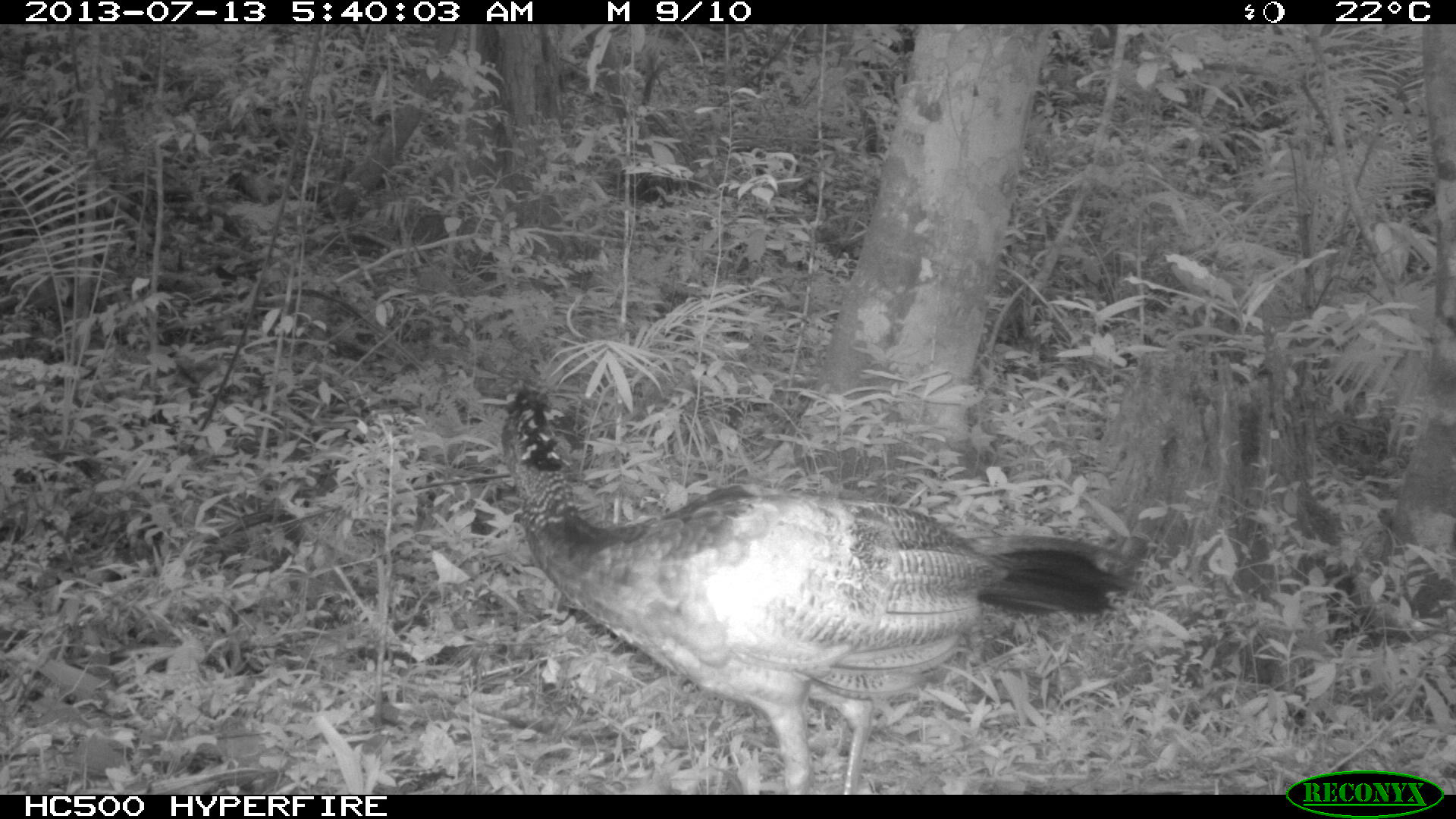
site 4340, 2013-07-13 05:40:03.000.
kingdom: Animalia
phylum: Chordata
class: Aves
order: Galliformes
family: Cracidae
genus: Crax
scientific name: Crax rubra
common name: great curassow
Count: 1.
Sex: male.